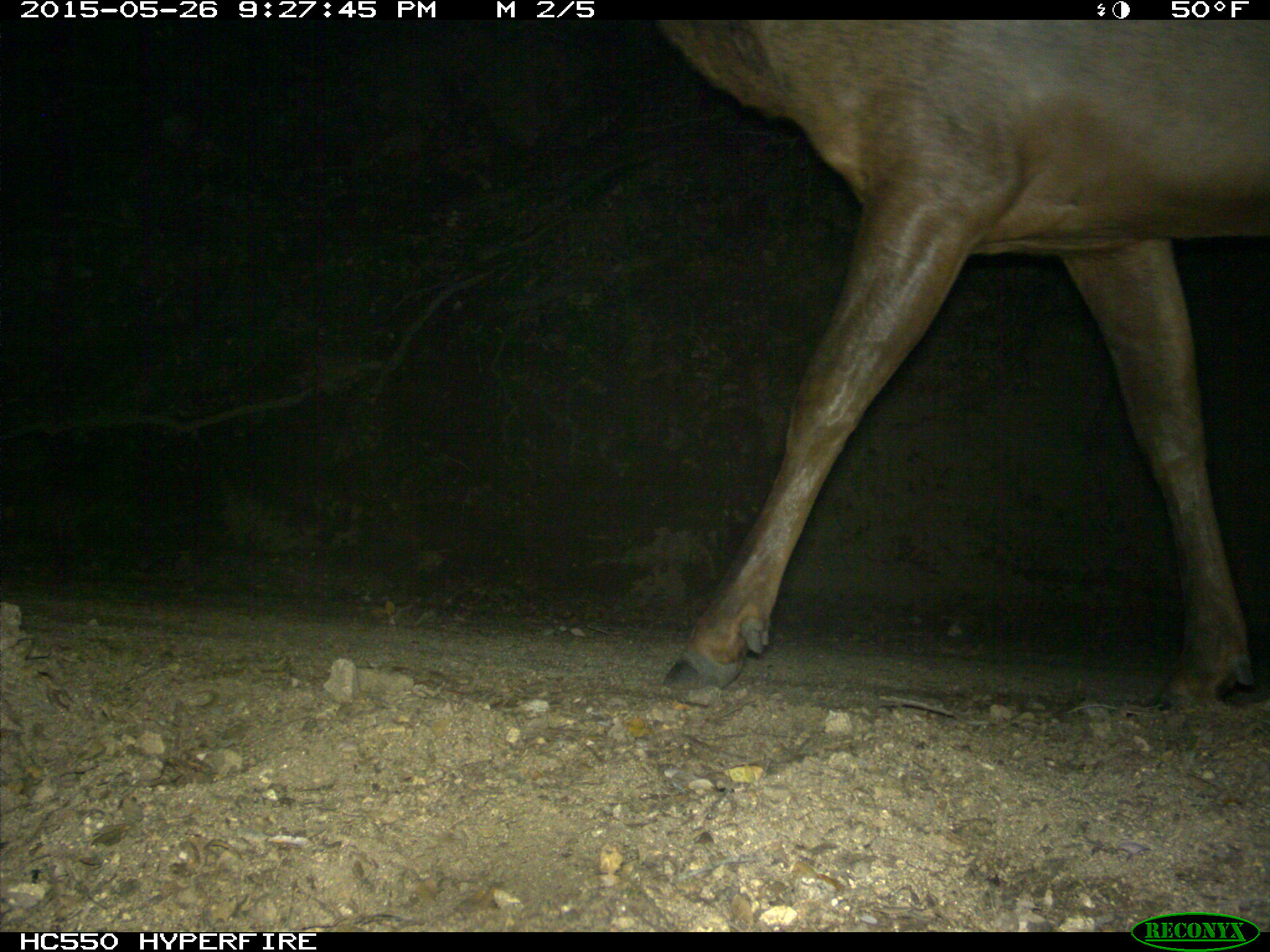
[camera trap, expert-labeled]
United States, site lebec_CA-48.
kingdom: Animalia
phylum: Chordata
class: Mammalia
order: Artiodactyla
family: Cervidae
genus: Cervus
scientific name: Cervus canadensis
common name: elk